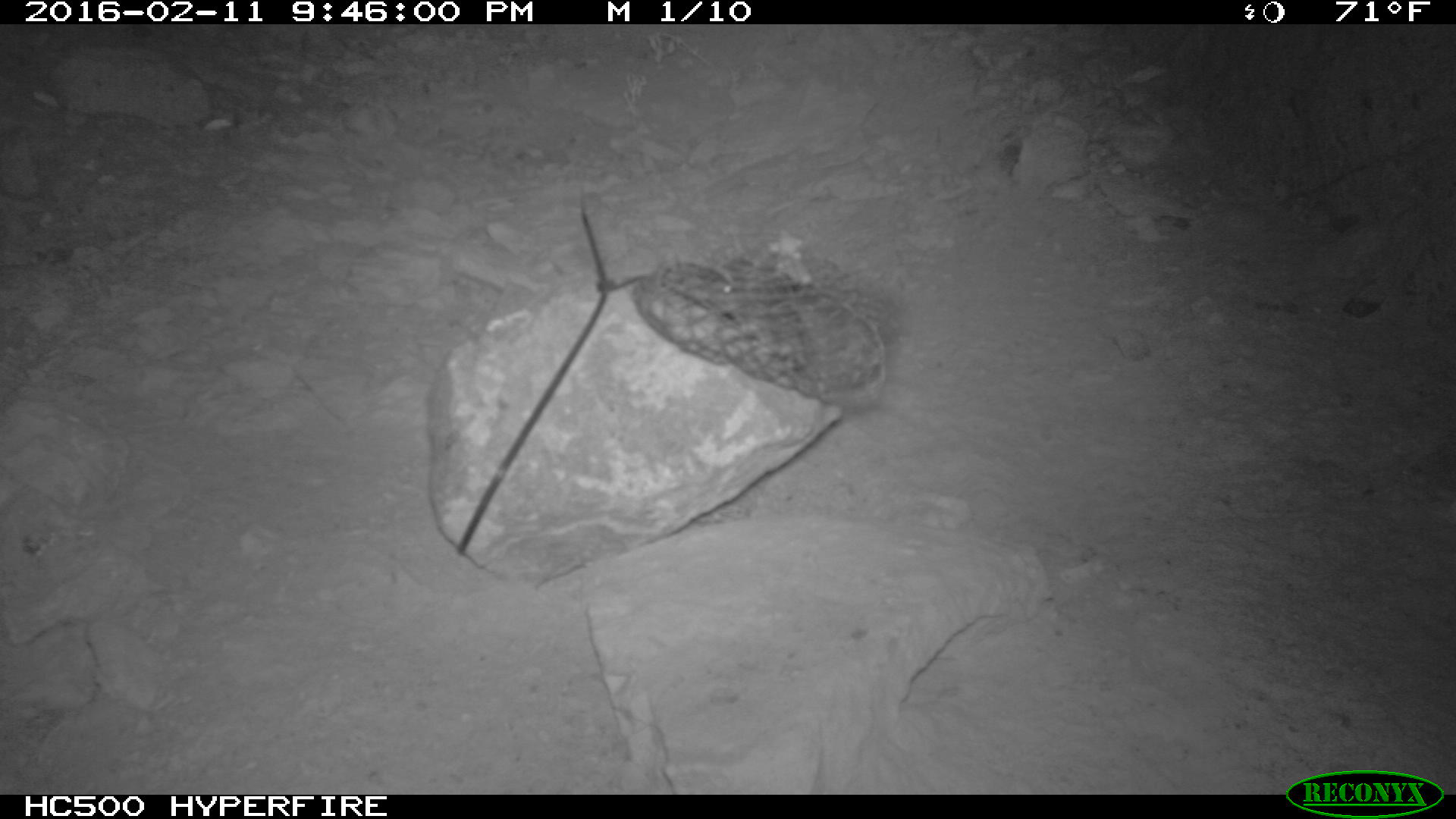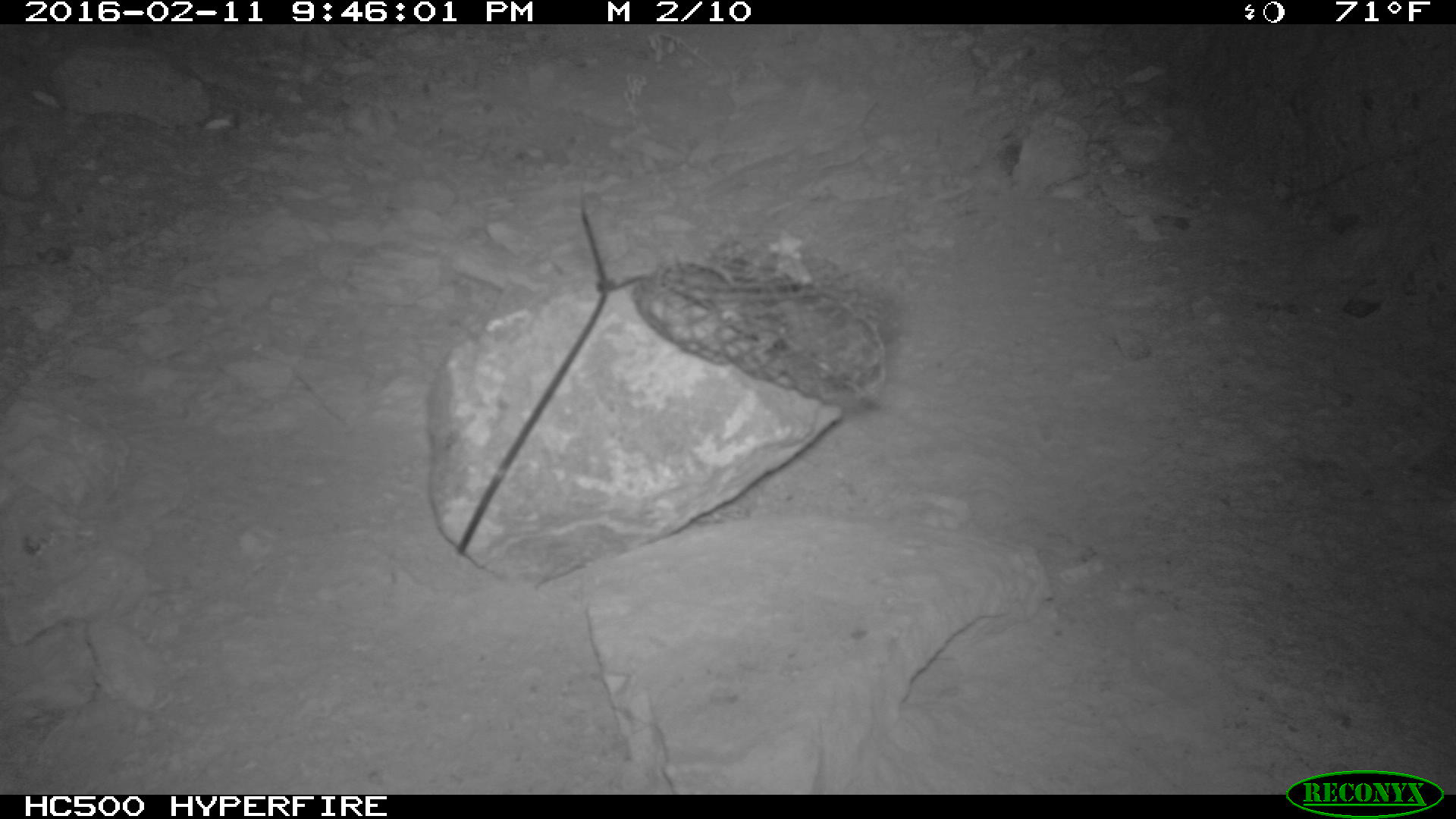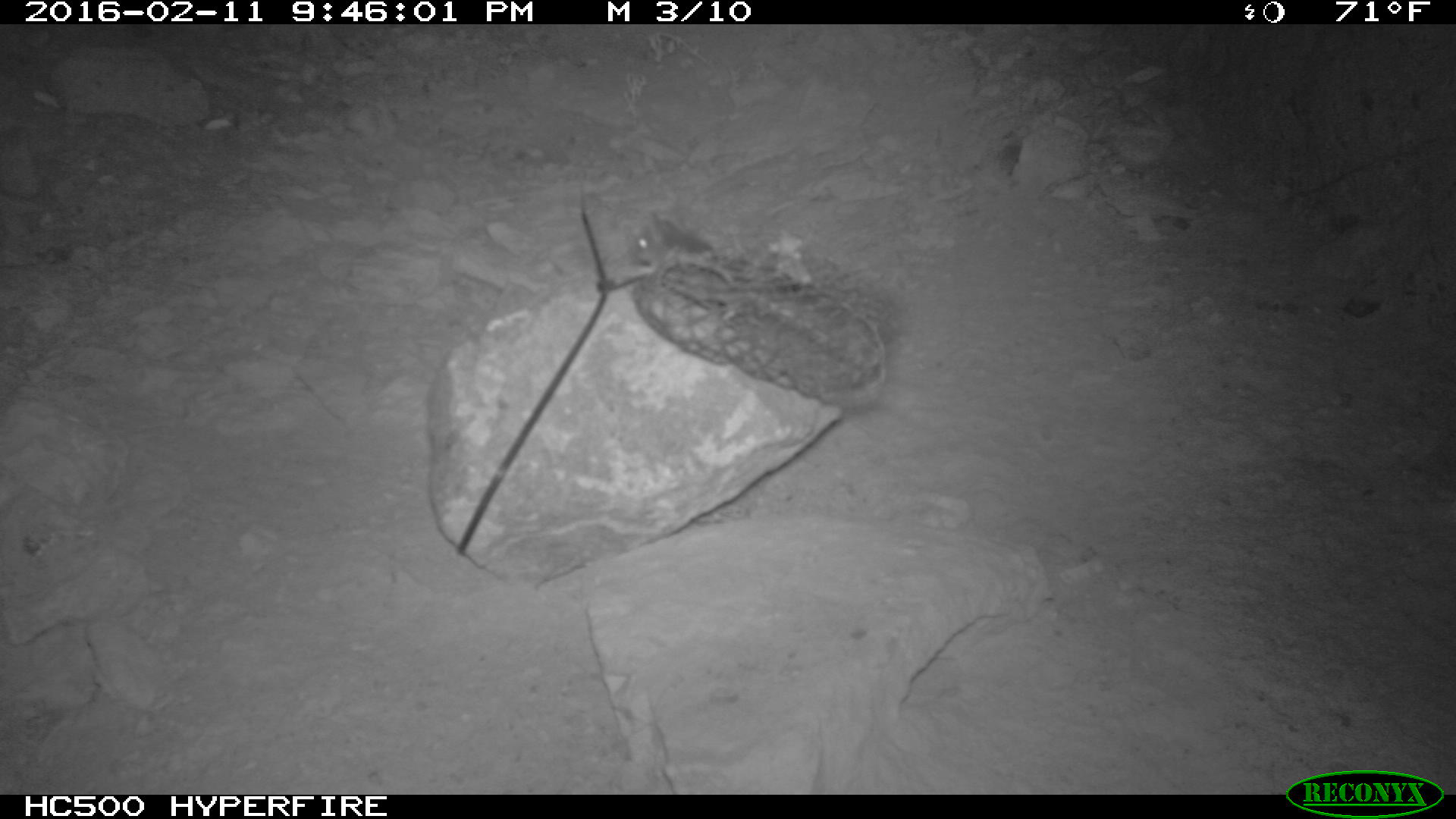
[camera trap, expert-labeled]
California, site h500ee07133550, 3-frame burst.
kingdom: Animalia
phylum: Chordata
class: Mammalia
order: Rodentia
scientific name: Rodentia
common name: rodent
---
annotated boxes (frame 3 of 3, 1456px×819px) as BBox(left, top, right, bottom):
rodent: BBox(629, 211, 714, 265)